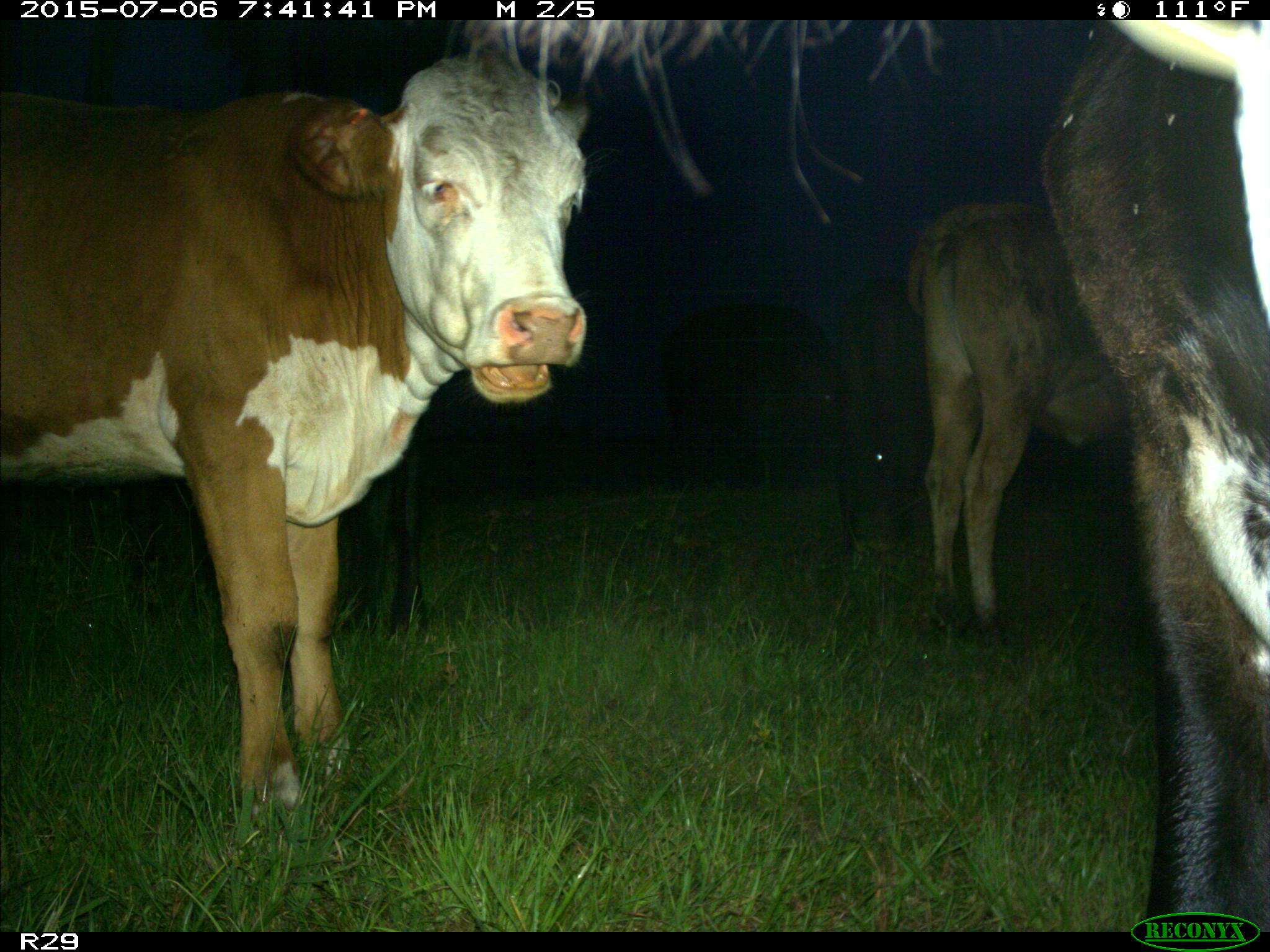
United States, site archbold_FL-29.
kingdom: Animalia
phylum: Chordata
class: Mammalia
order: Artiodactyla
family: Bovidae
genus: Bos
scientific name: Bos taurus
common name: domestic cow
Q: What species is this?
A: Bos taurus (domestic cow).